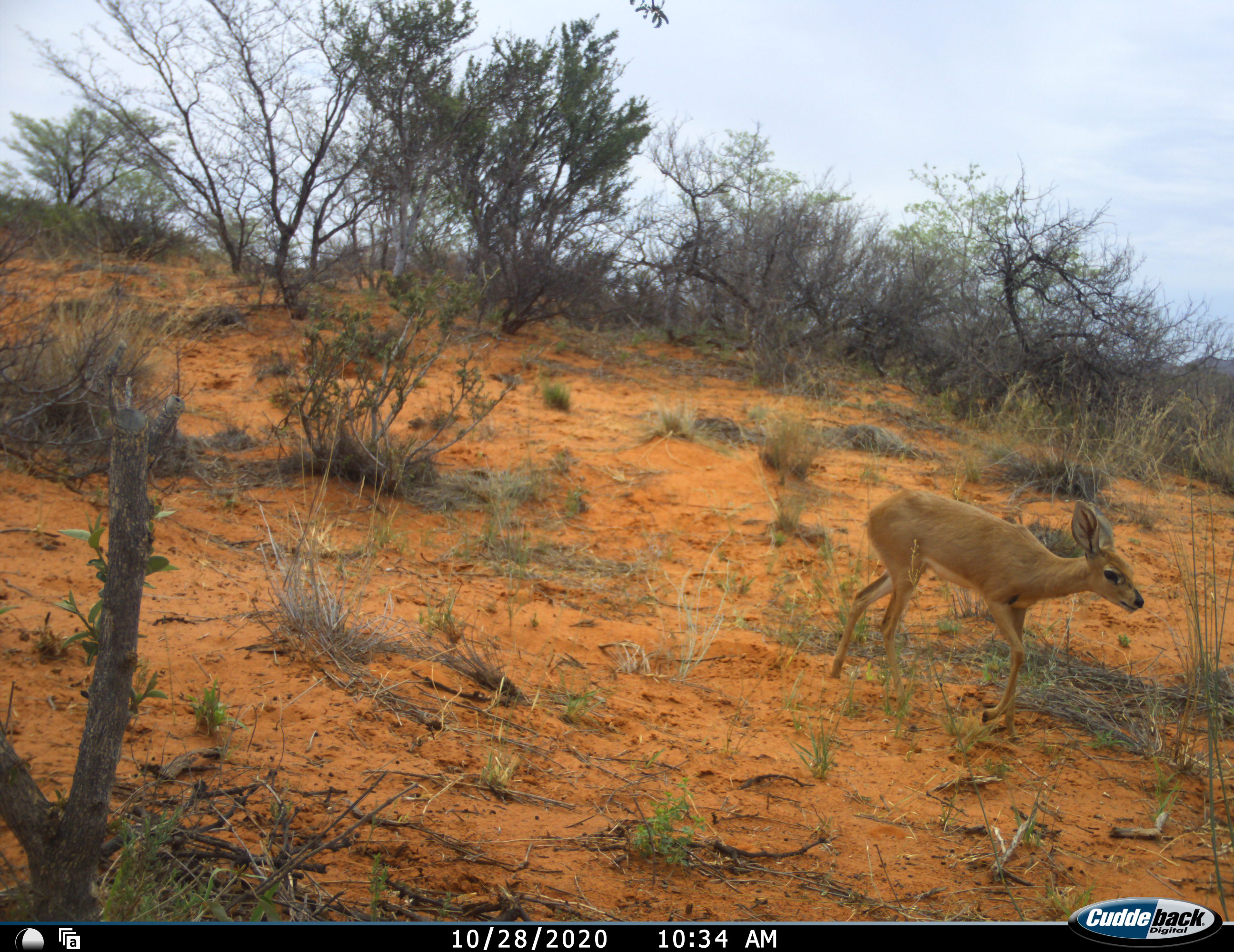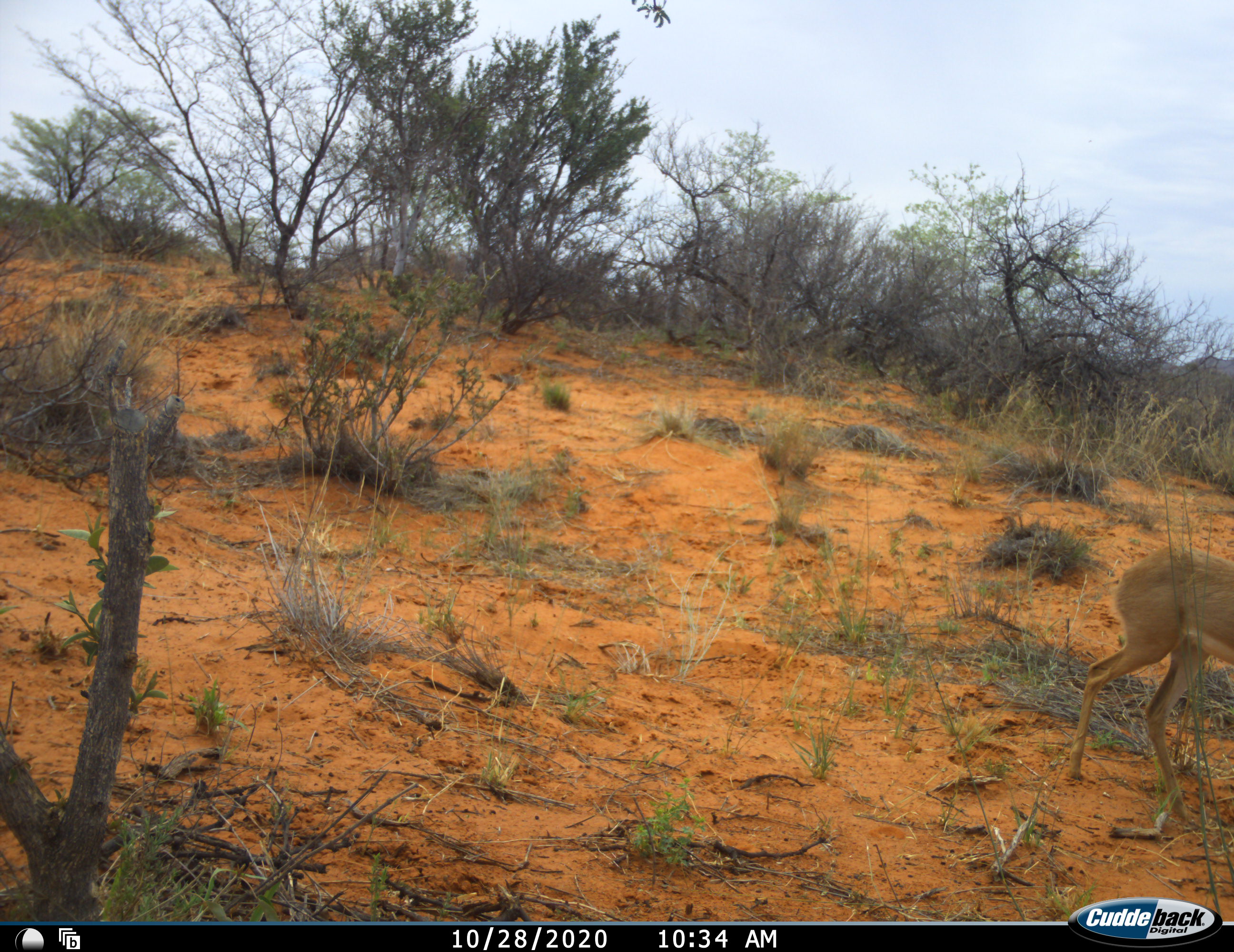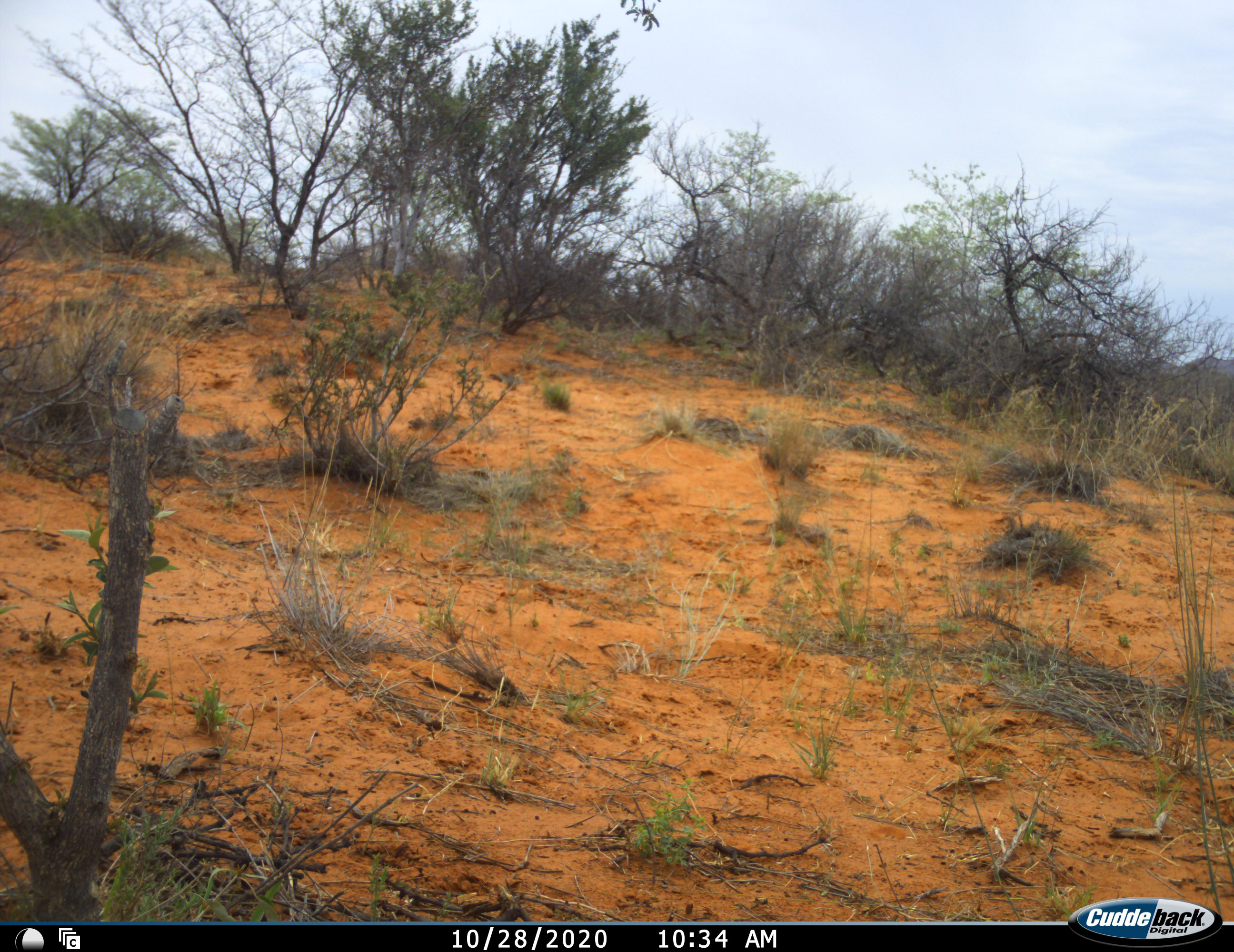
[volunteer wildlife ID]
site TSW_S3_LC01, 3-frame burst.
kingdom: Animalia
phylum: Chordata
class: Mammalia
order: Artiodactyla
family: Bovidae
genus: Raphicerus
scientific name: Raphicerus campestris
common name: steenbok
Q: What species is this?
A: Steenbok (Raphicerus campestris).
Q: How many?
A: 1.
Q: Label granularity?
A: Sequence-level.